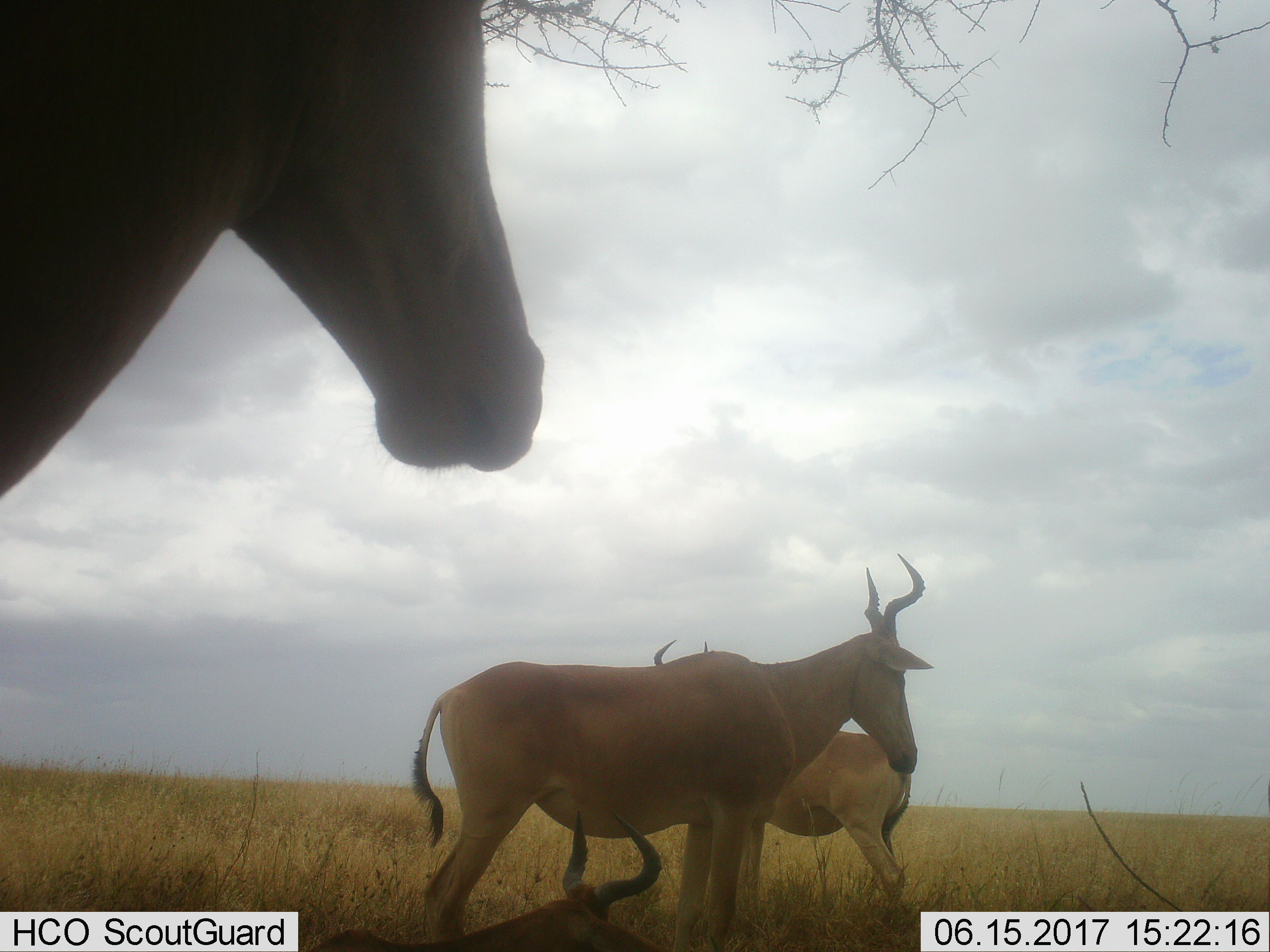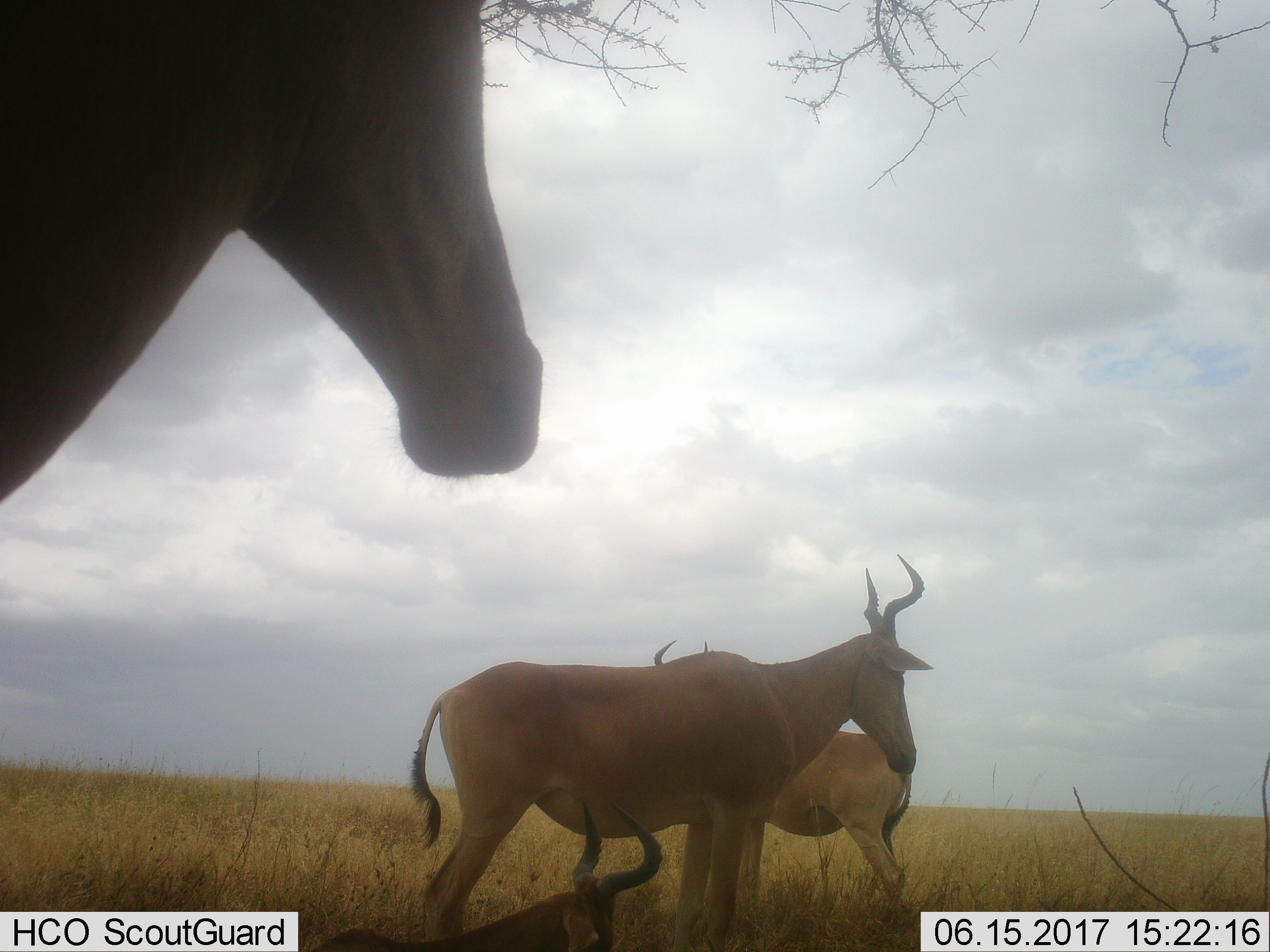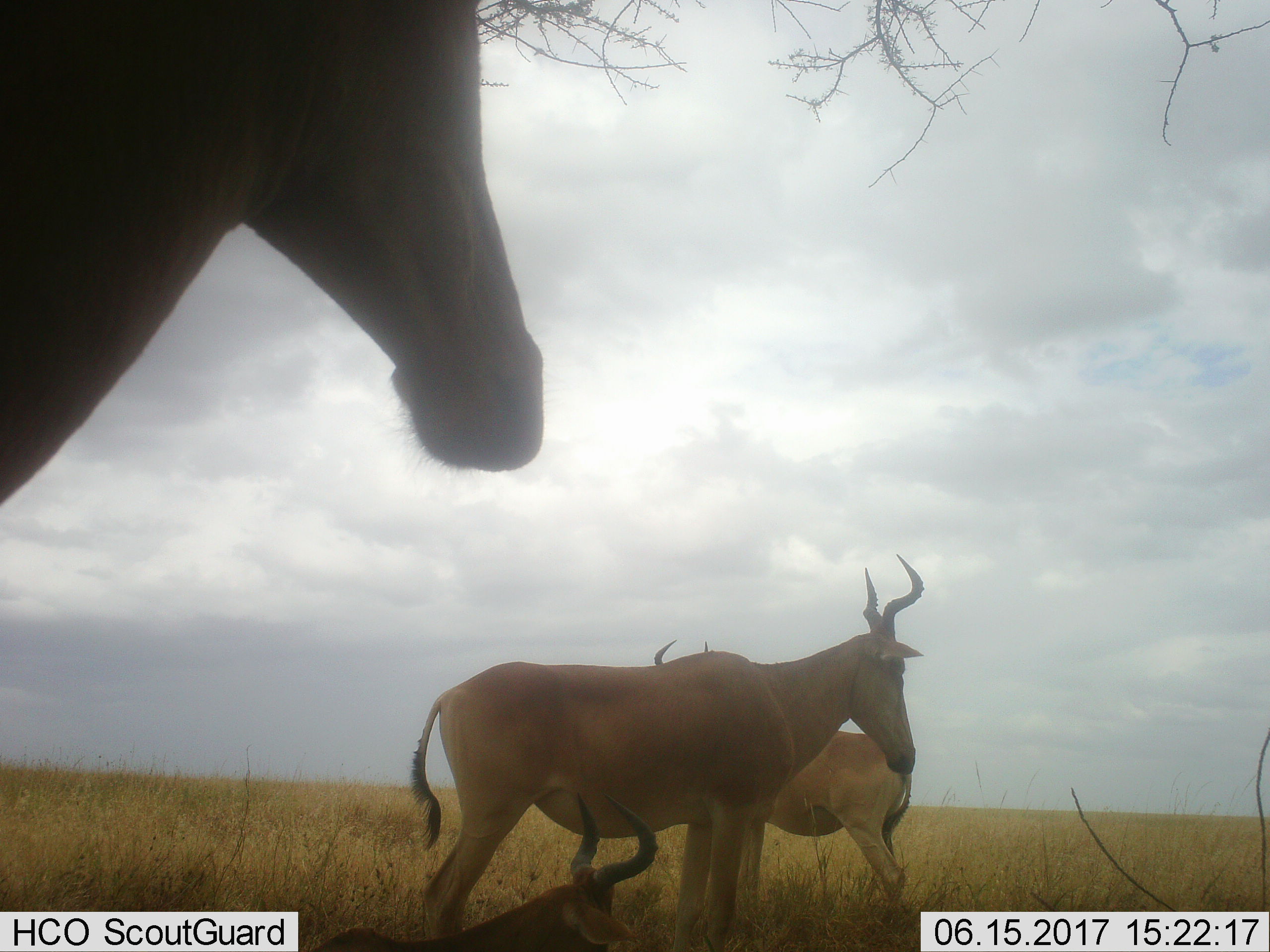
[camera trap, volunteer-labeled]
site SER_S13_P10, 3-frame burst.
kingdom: Animalia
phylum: Chordata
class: Mammalia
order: Artiodactyla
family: Bovidae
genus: Alcelaphus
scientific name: Alcelaphus buselaphus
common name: hartebeest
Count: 4.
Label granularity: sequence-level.